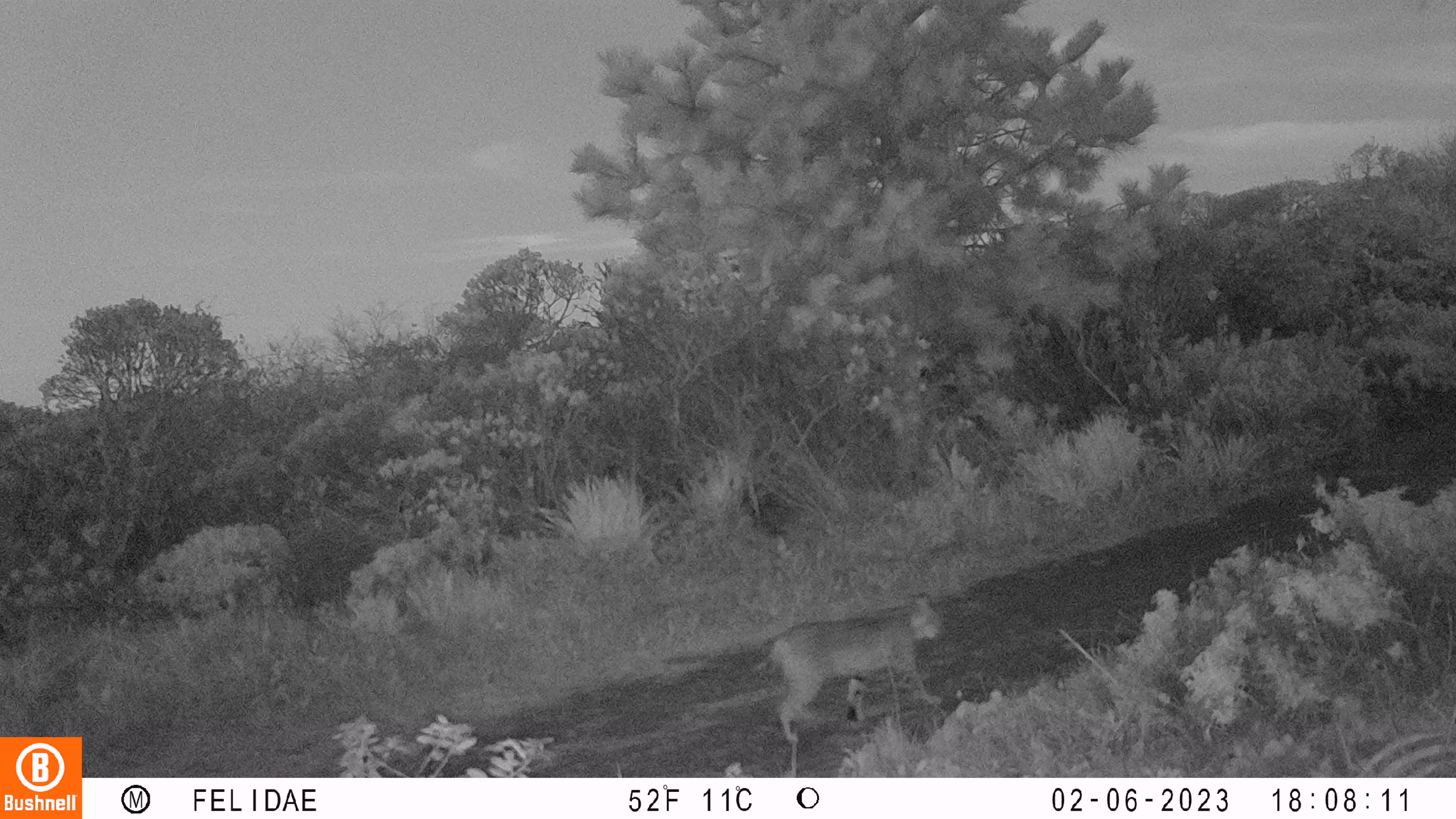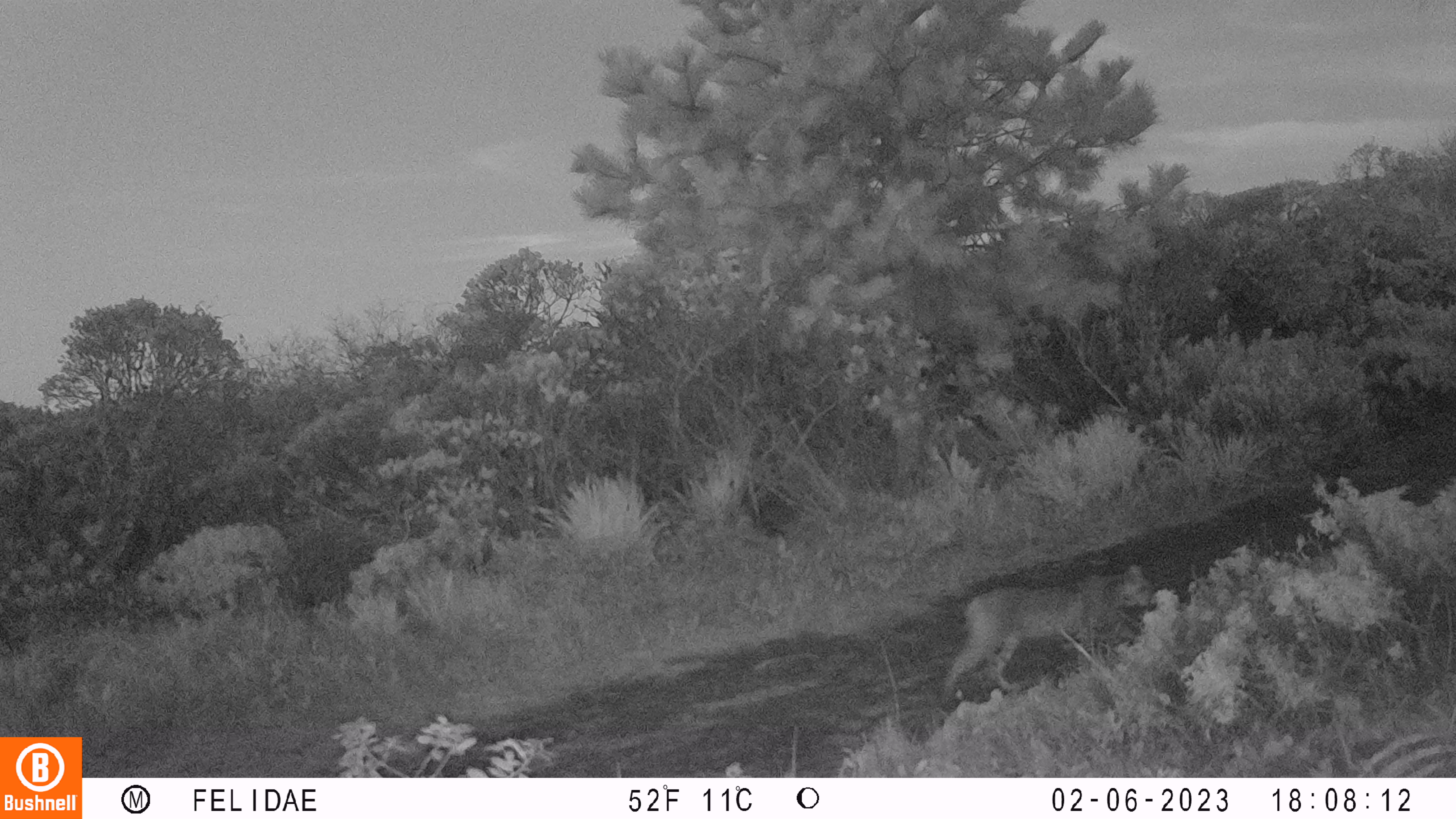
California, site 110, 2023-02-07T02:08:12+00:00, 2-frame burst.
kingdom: Animalia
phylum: Chordata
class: Mammalia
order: Carnivora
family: Felidae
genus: Lynx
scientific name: Lynx rufus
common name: bobcat